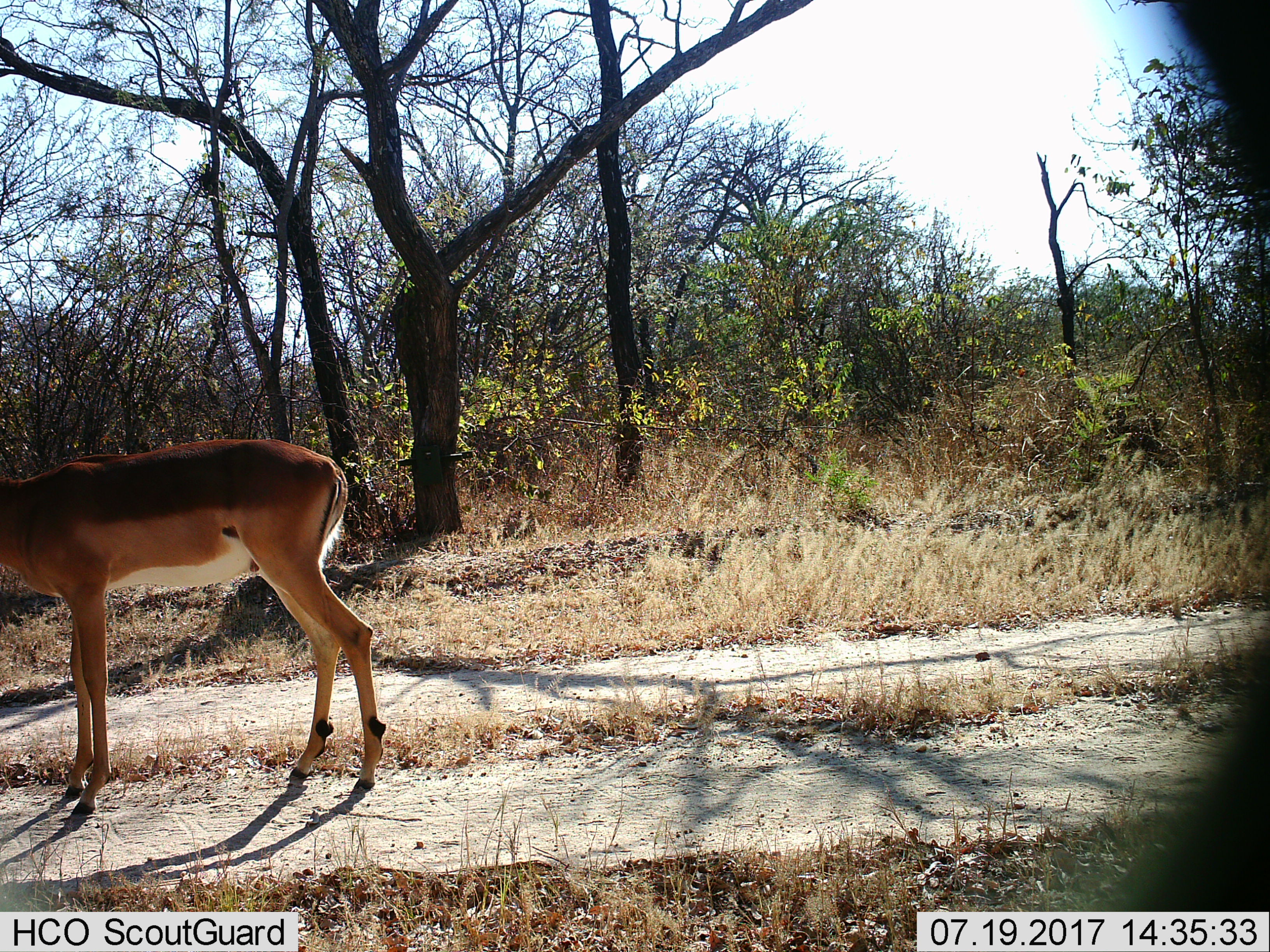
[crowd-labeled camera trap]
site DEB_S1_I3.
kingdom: Animalia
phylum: Chordata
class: Mammalia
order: Artiodactyla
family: Bovidae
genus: Aepyceros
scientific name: Aepyceros melampus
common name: impala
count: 1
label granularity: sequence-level